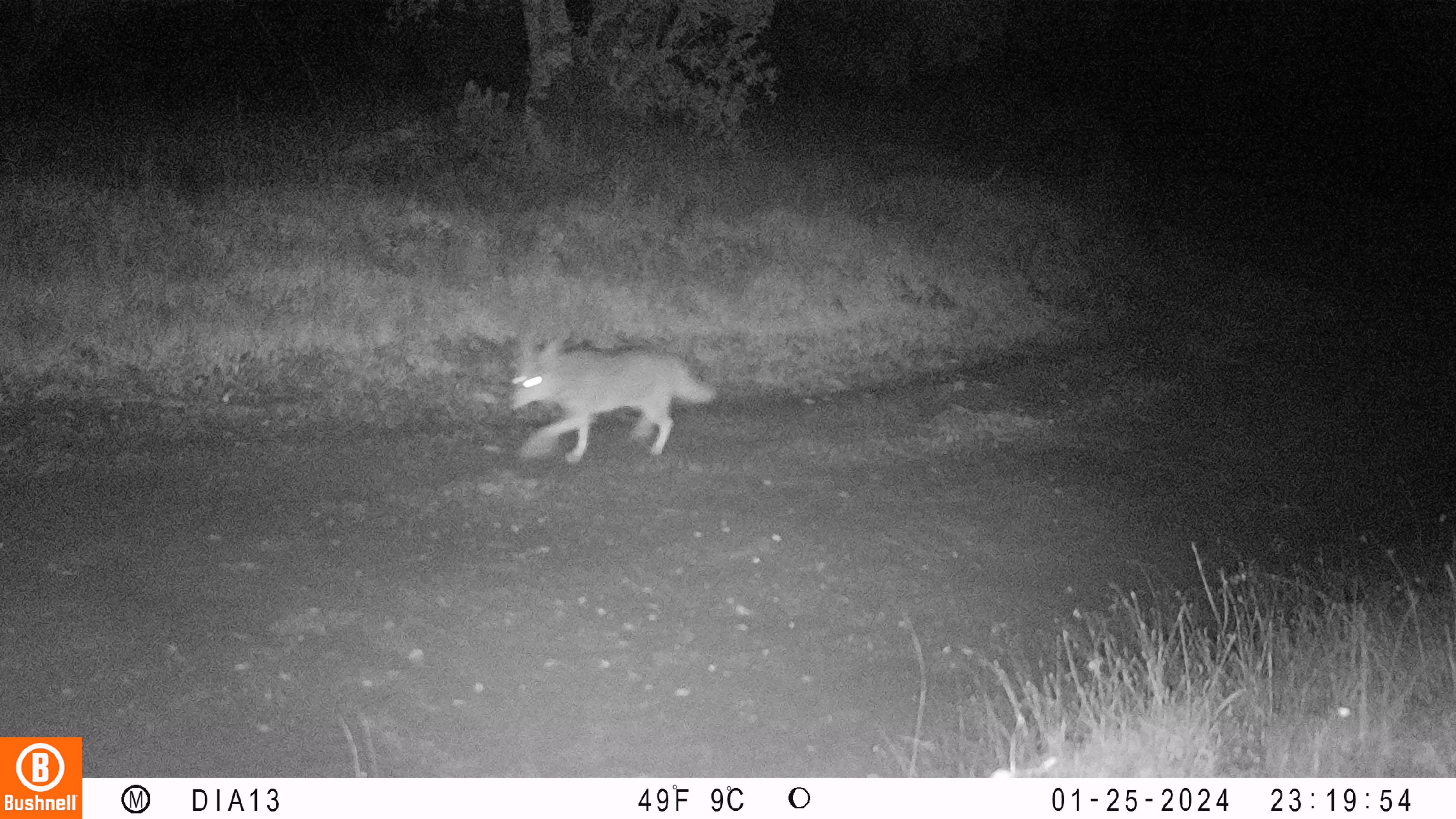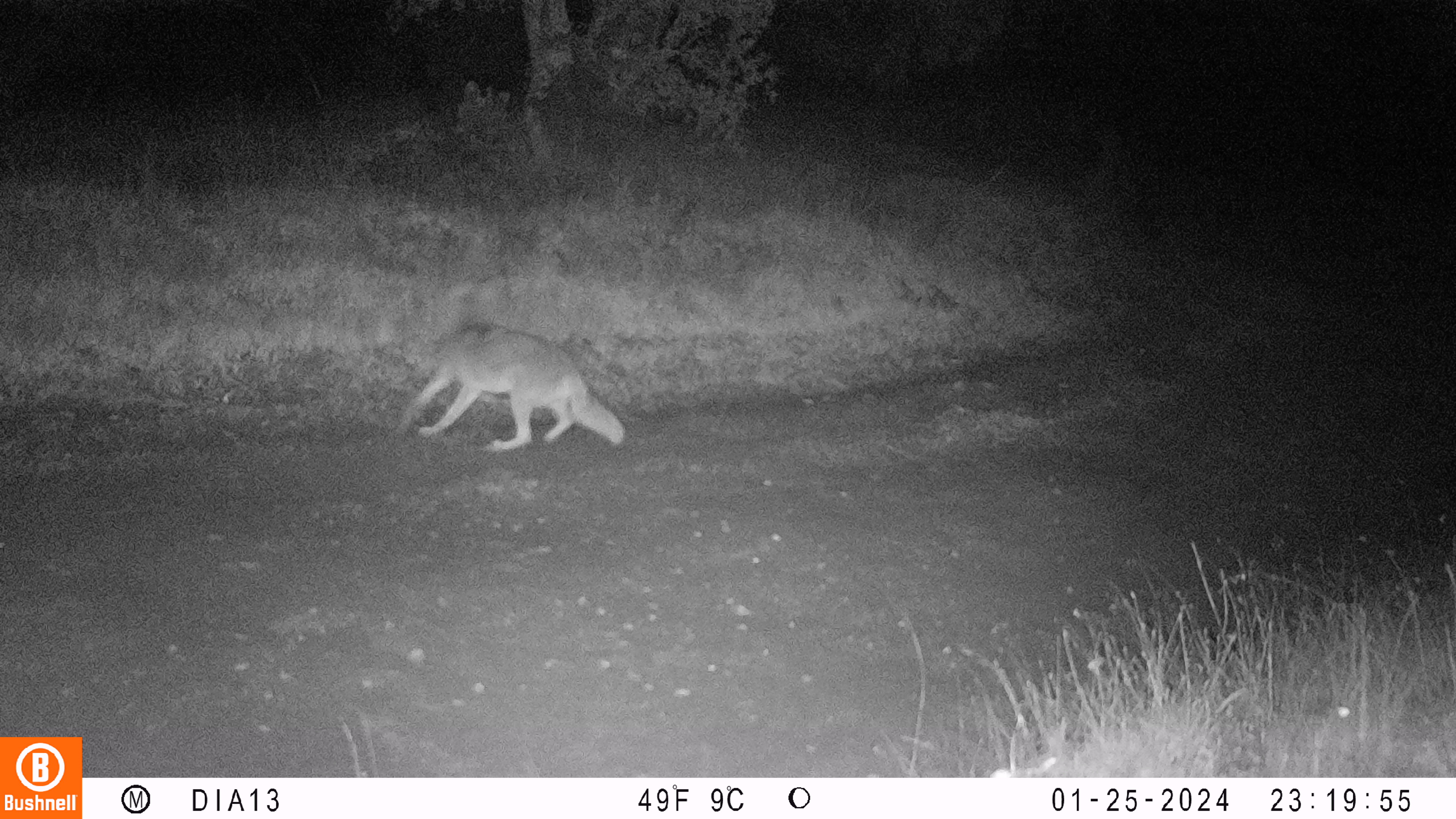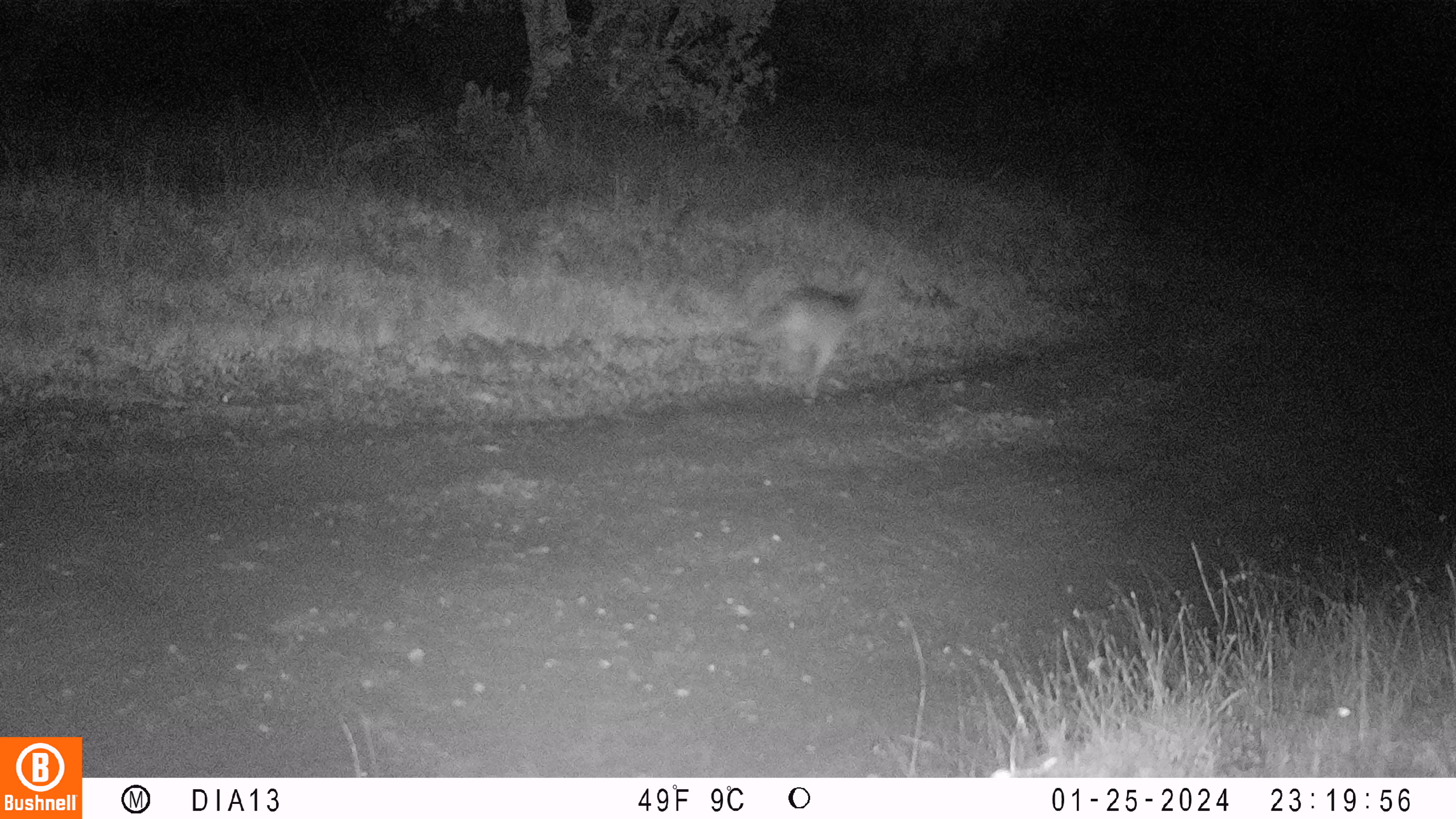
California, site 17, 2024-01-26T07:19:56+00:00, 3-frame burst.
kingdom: Animalia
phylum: Chordata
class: Mammalia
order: Carnivora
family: Canidae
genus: Canis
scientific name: Canis latrans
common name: coyote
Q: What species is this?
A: Coyote (Canis latrans).